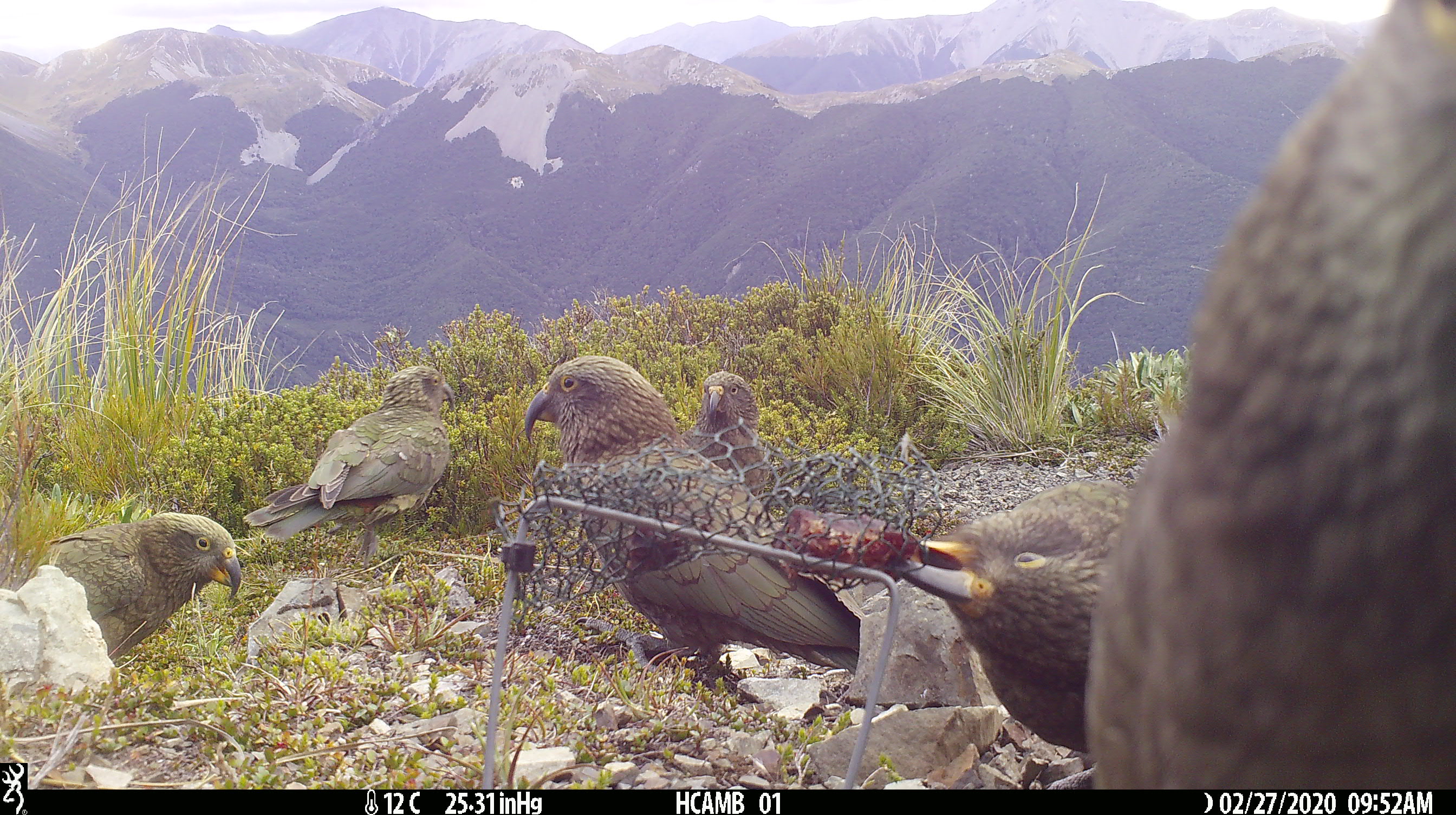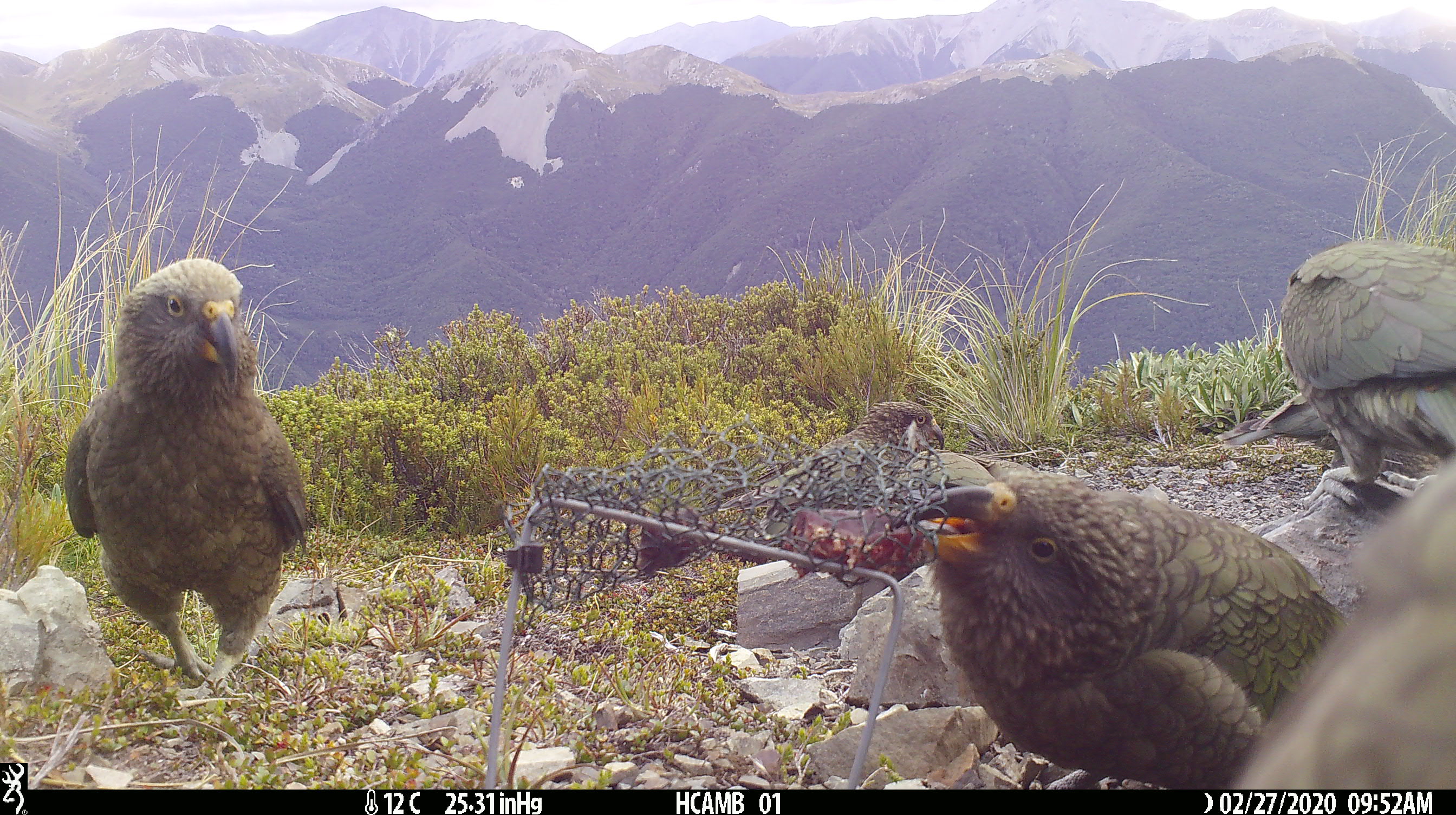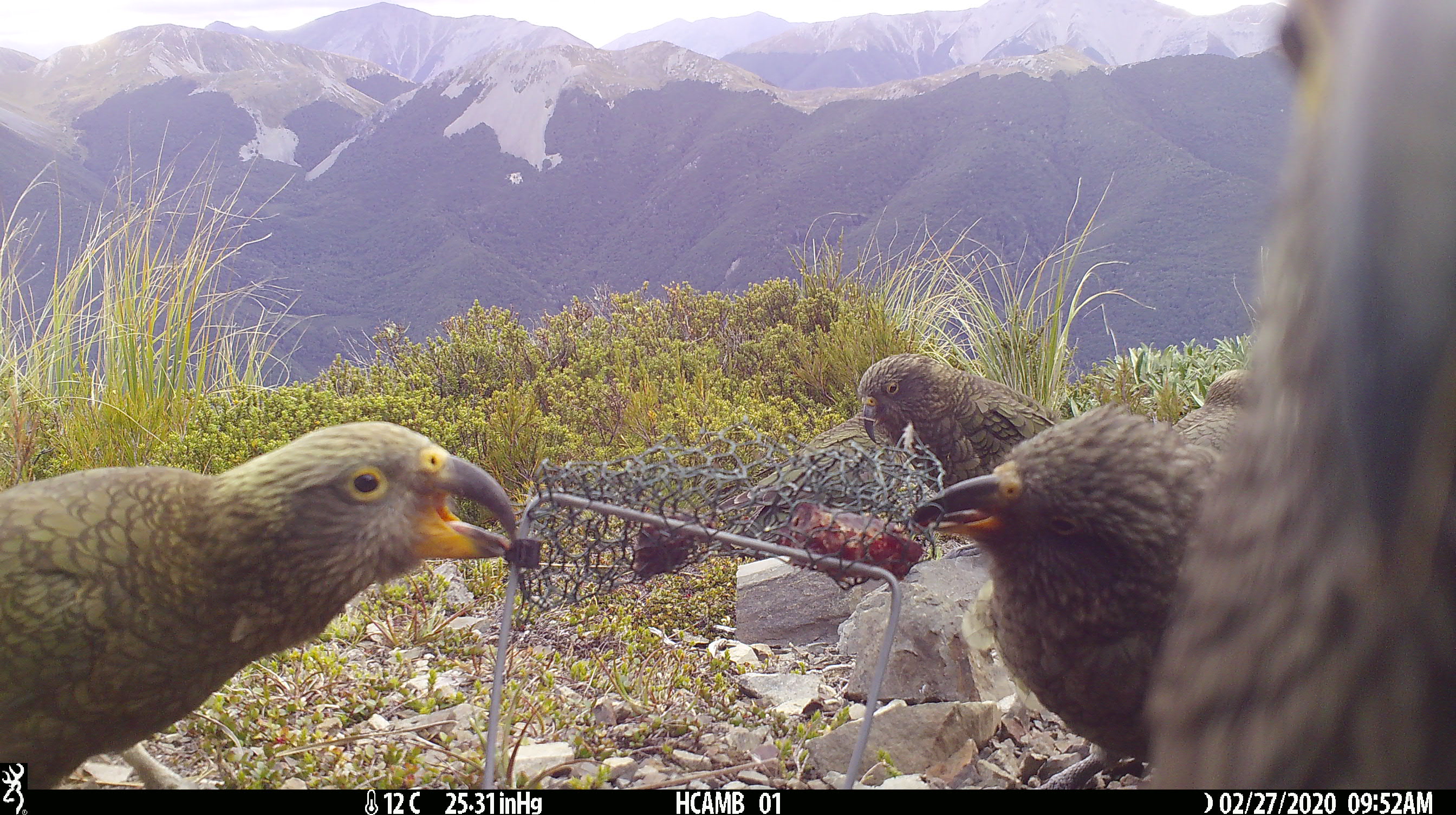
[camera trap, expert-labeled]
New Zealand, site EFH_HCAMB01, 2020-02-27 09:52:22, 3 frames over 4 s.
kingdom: Animalia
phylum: Chordata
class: Aves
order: Psittaciformes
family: Strigopidae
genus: Nestor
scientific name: Nestor notabilis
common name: kea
Kea (Nestor notabilis).